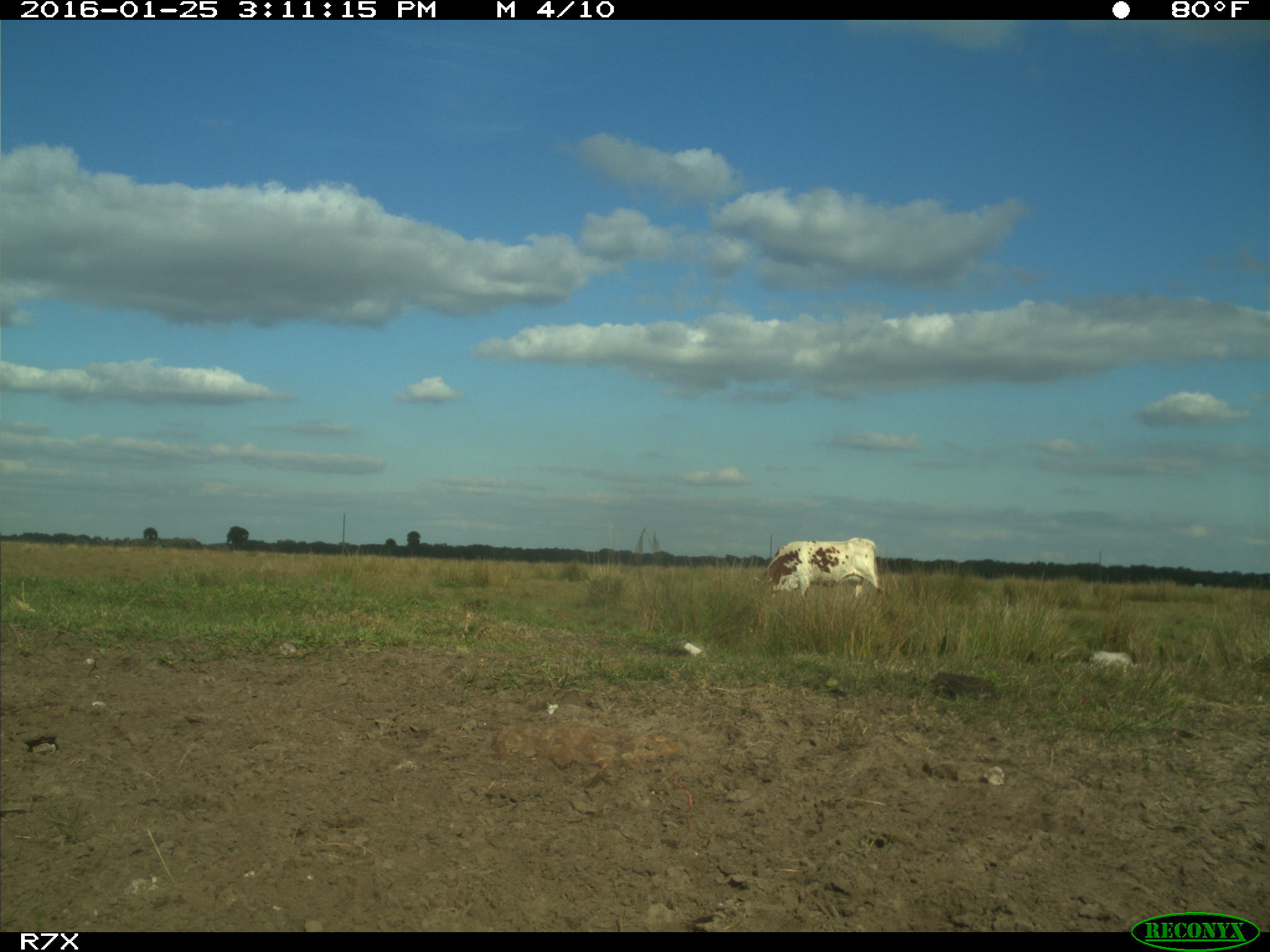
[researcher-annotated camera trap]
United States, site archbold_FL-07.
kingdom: Animalia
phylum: Chordata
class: Mammalia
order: Artiodactyla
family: Bovidae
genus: Bos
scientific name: Bos taurus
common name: domestic cow